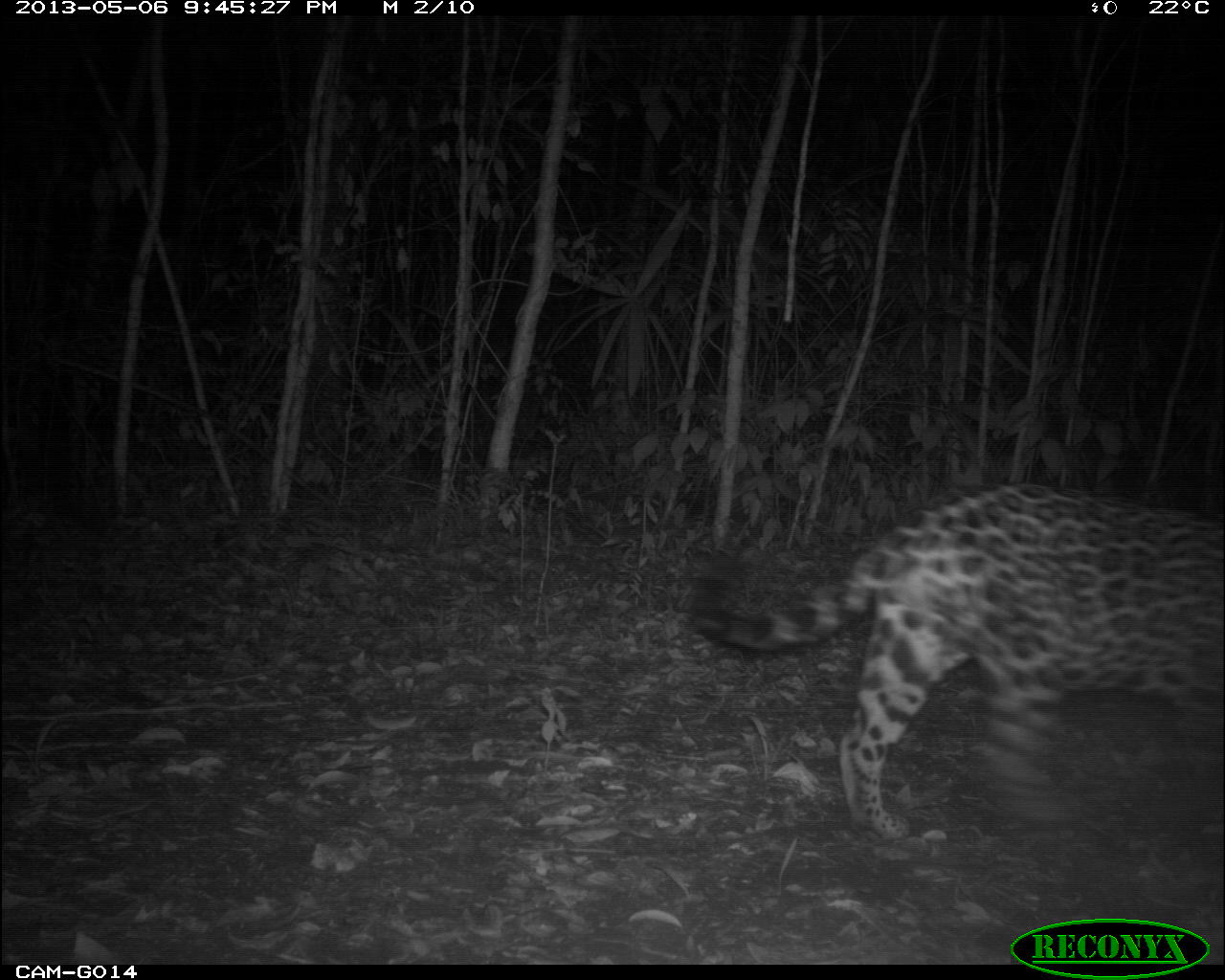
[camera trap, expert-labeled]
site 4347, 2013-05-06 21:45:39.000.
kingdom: Animalia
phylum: Chordata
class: Mammalia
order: Carnivora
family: Felidae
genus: Panthera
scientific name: Panthera onca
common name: jaguar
Panthera onca (jaguar), count 1, sex male.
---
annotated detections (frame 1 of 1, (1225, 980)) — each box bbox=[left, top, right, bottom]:
panthera onca: bbox=[687, 477, 1222, 841]